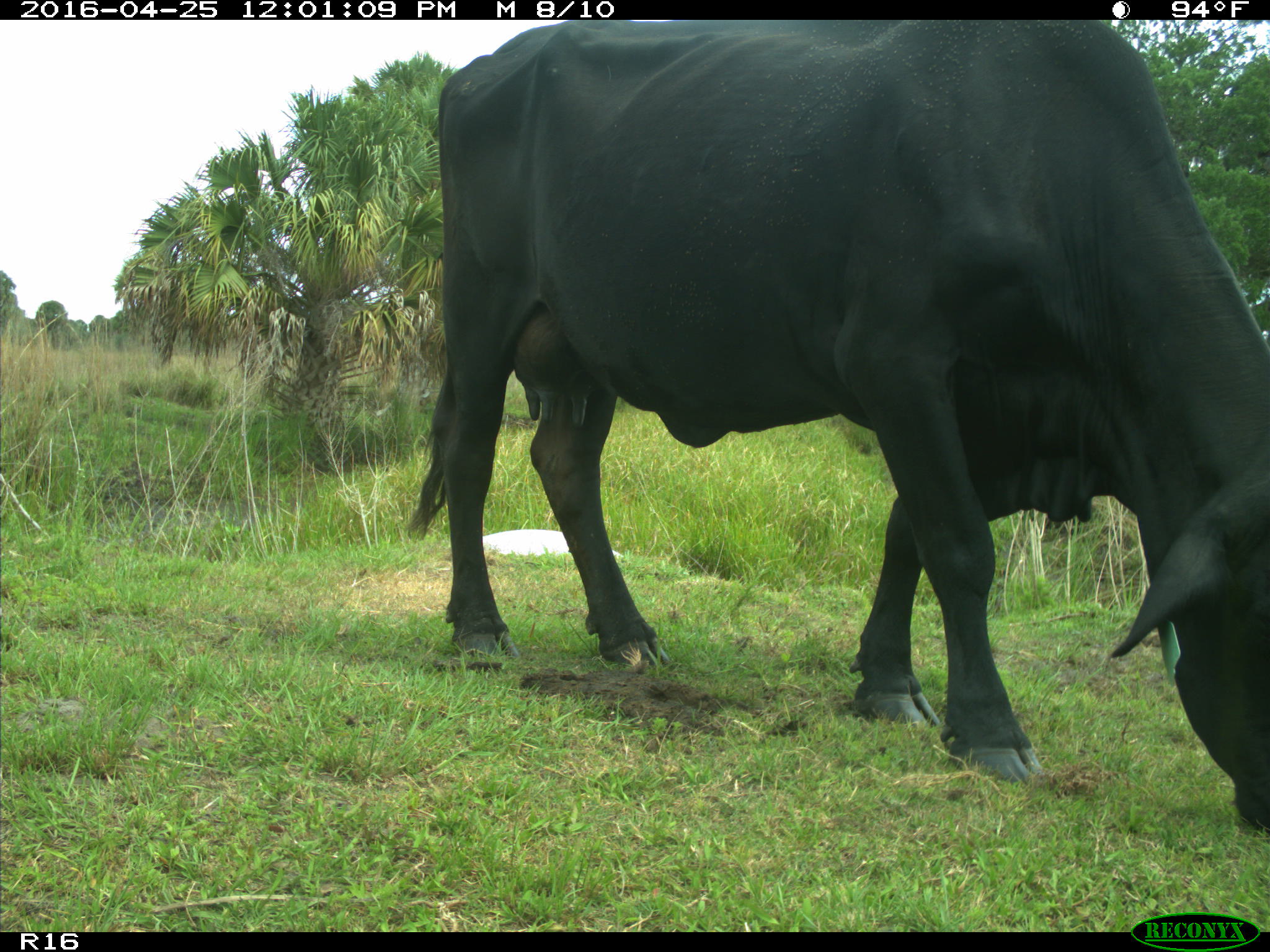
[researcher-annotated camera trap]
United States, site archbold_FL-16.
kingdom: Animalia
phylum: Chordata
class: Mammalia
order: Artiodactyla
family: Bovidae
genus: Bos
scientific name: Bos taurus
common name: domestic cow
Bos taurus (domestic cow).